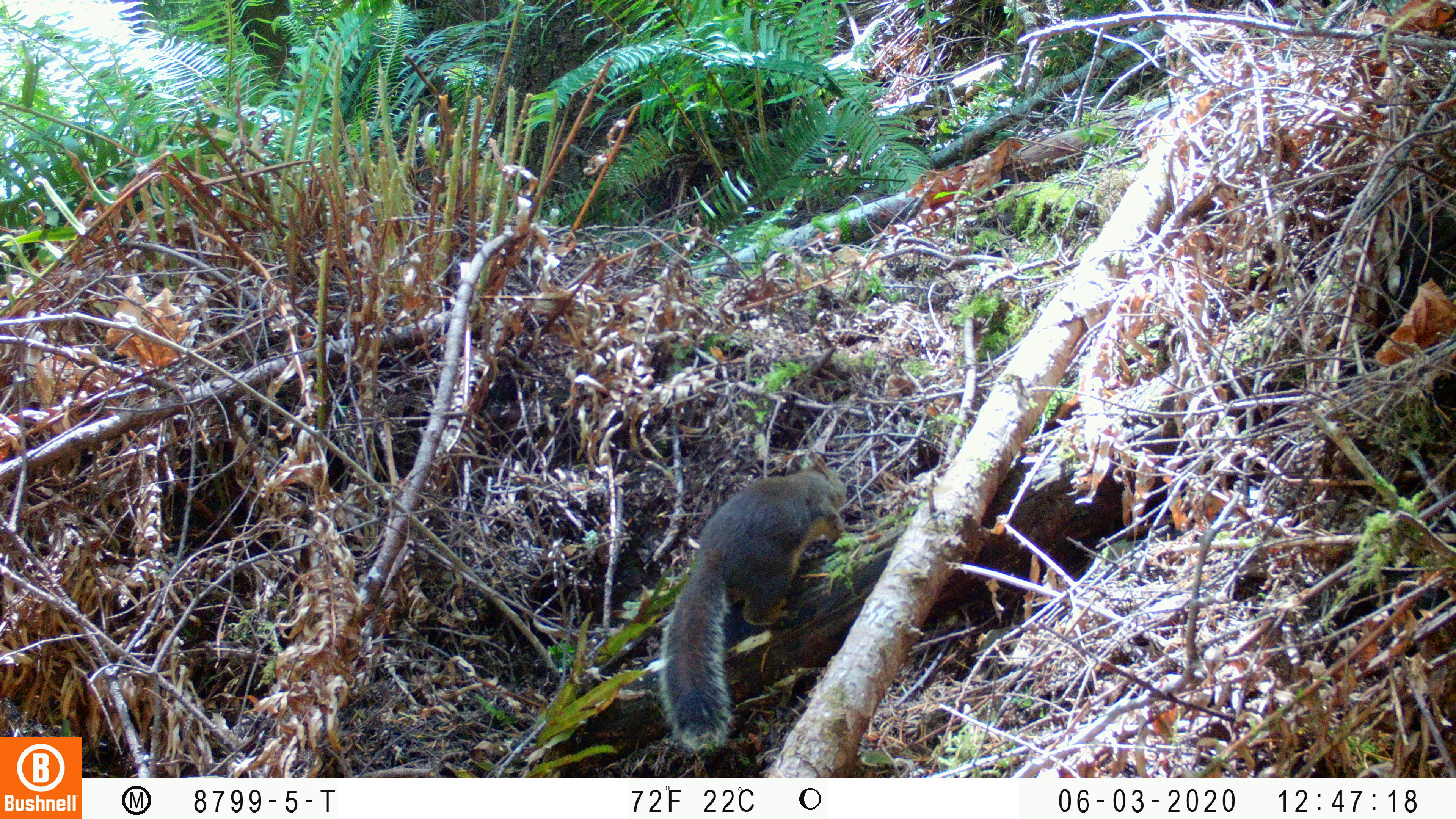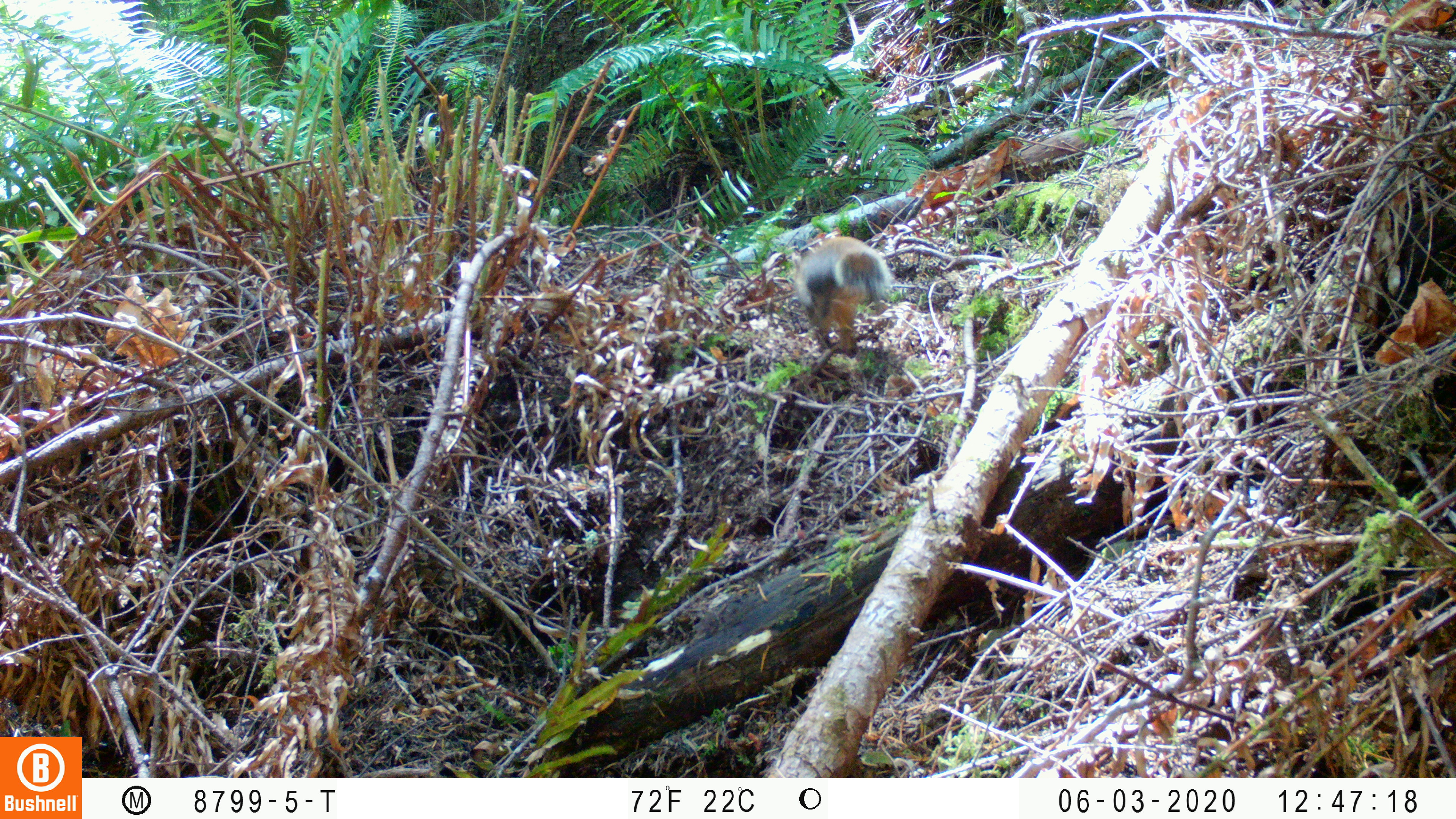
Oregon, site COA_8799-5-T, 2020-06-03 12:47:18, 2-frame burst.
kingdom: Animalia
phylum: Chordata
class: Mammalia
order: Rodentia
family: Sciuridae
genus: Tamiasciurus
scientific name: Tamiasciurus douglasii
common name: douglas squirrel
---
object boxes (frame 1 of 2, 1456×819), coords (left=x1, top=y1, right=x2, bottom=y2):
douglas squirrel: (left=653, top=468, right=850, bottom=749)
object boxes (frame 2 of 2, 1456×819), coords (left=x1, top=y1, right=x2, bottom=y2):
douglas squirrel: (left=789, top=233, right=890, bottom=362)